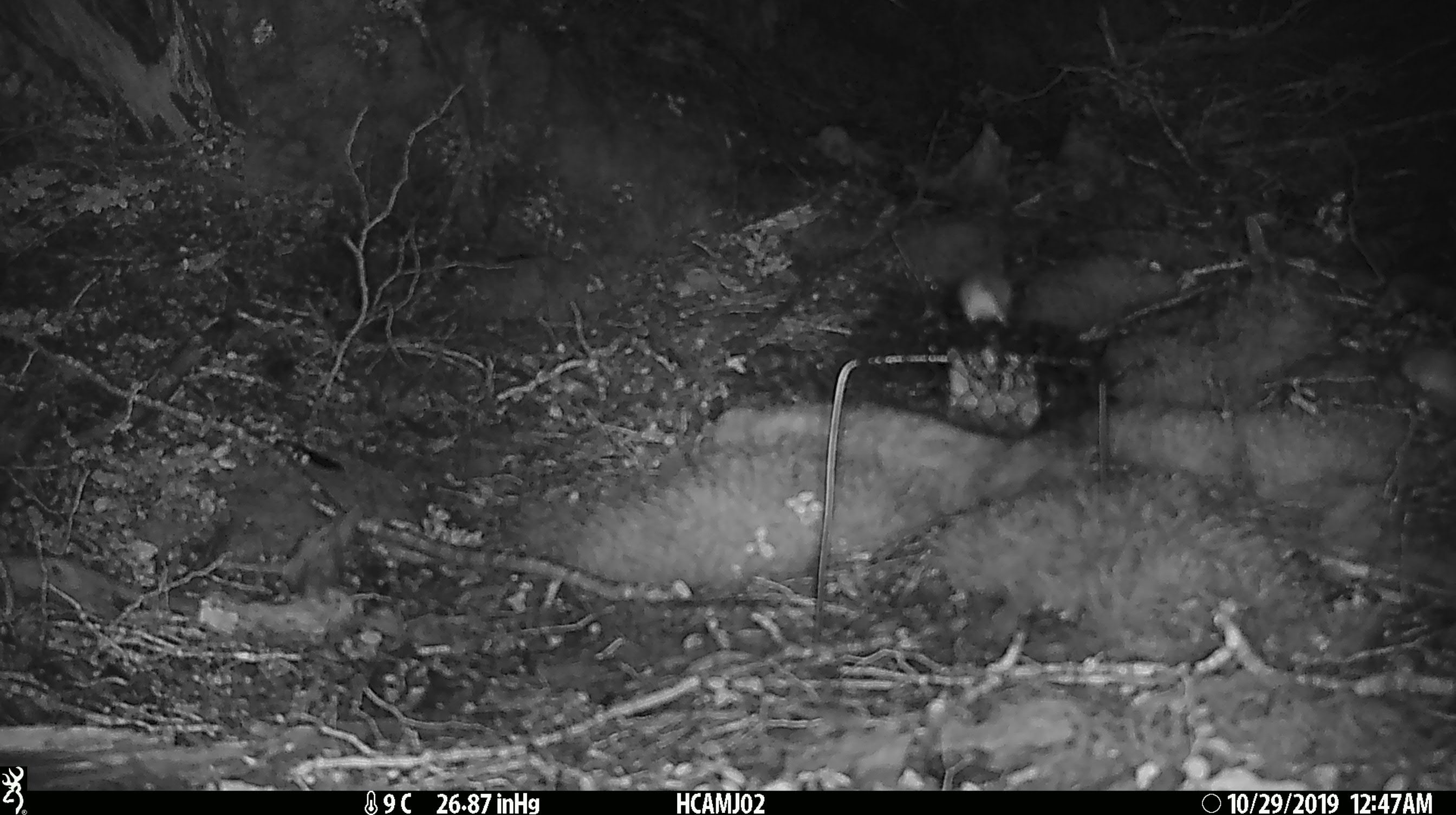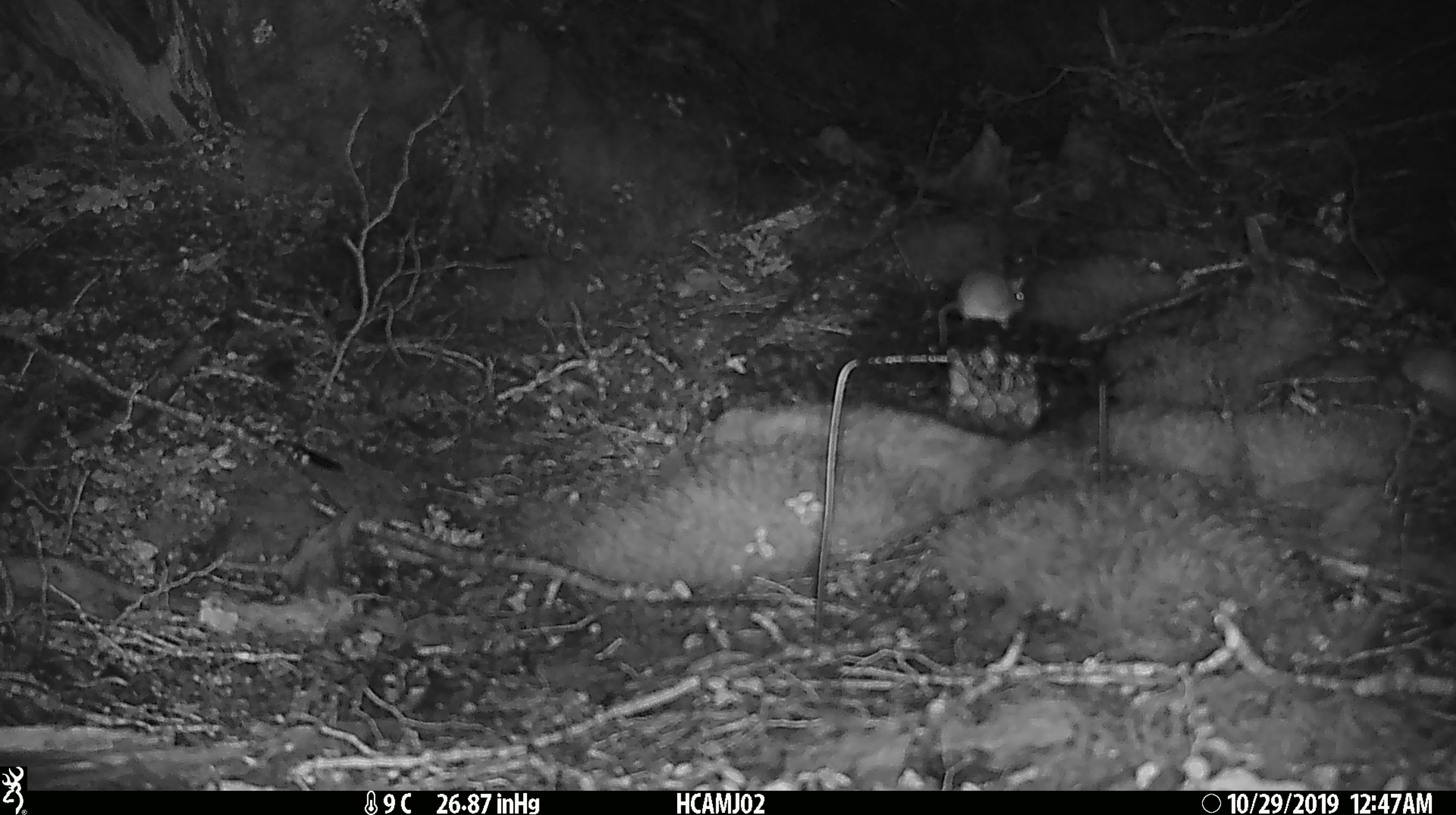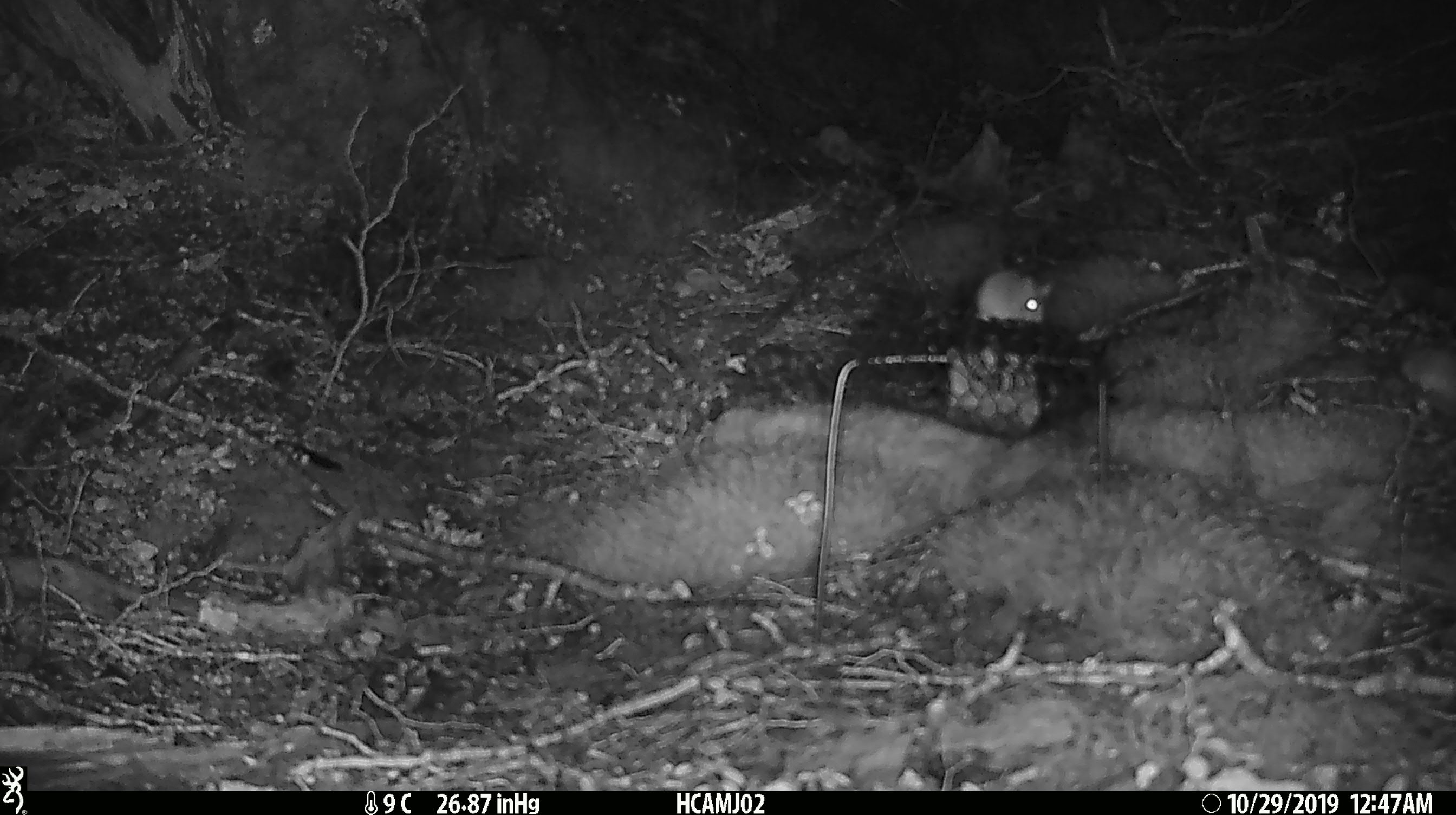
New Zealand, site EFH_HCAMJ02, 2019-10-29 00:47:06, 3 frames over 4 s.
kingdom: Animalia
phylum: Chordata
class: Mammalia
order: Rodentia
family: Muridae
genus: Mus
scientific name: Mus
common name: mouse